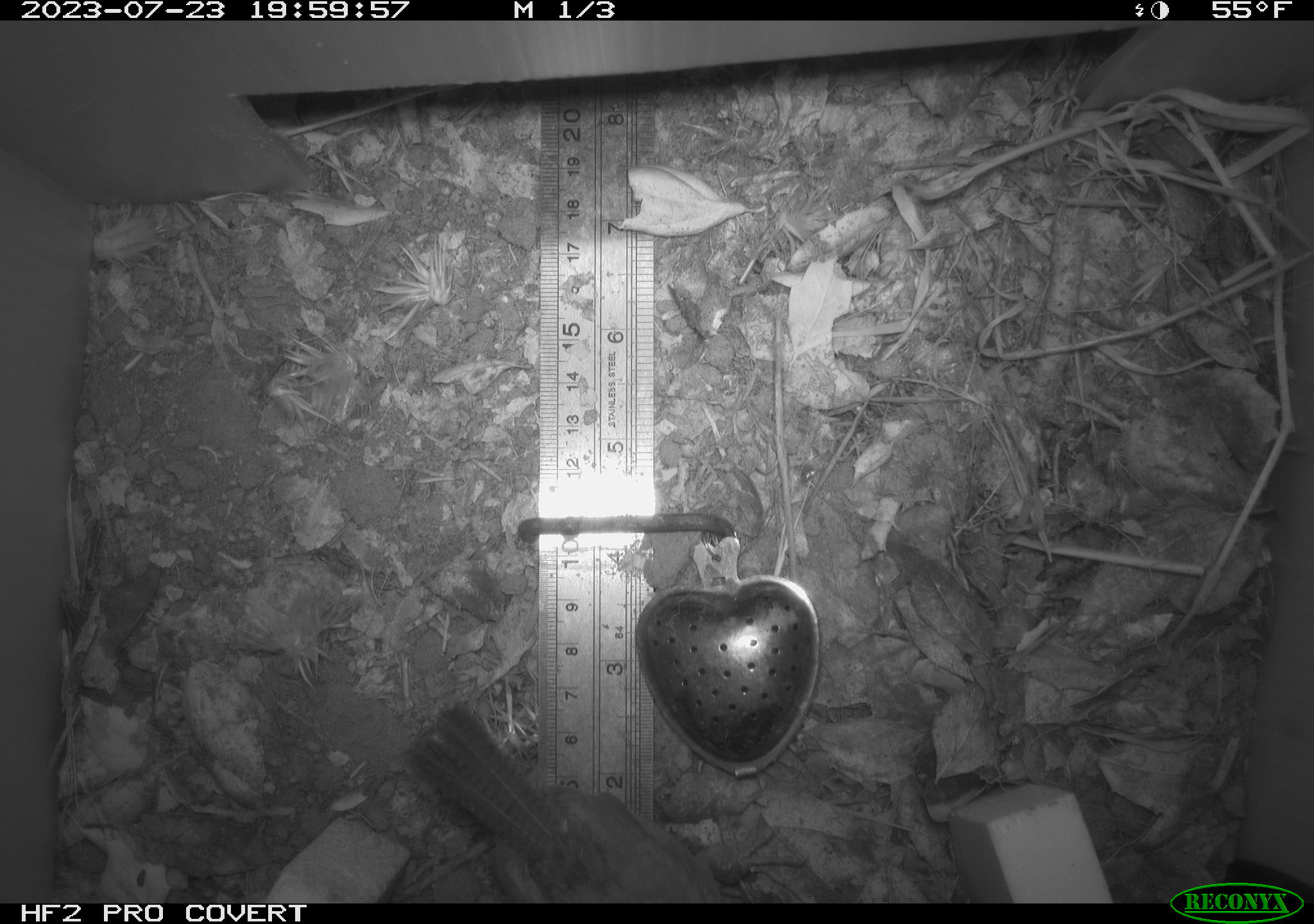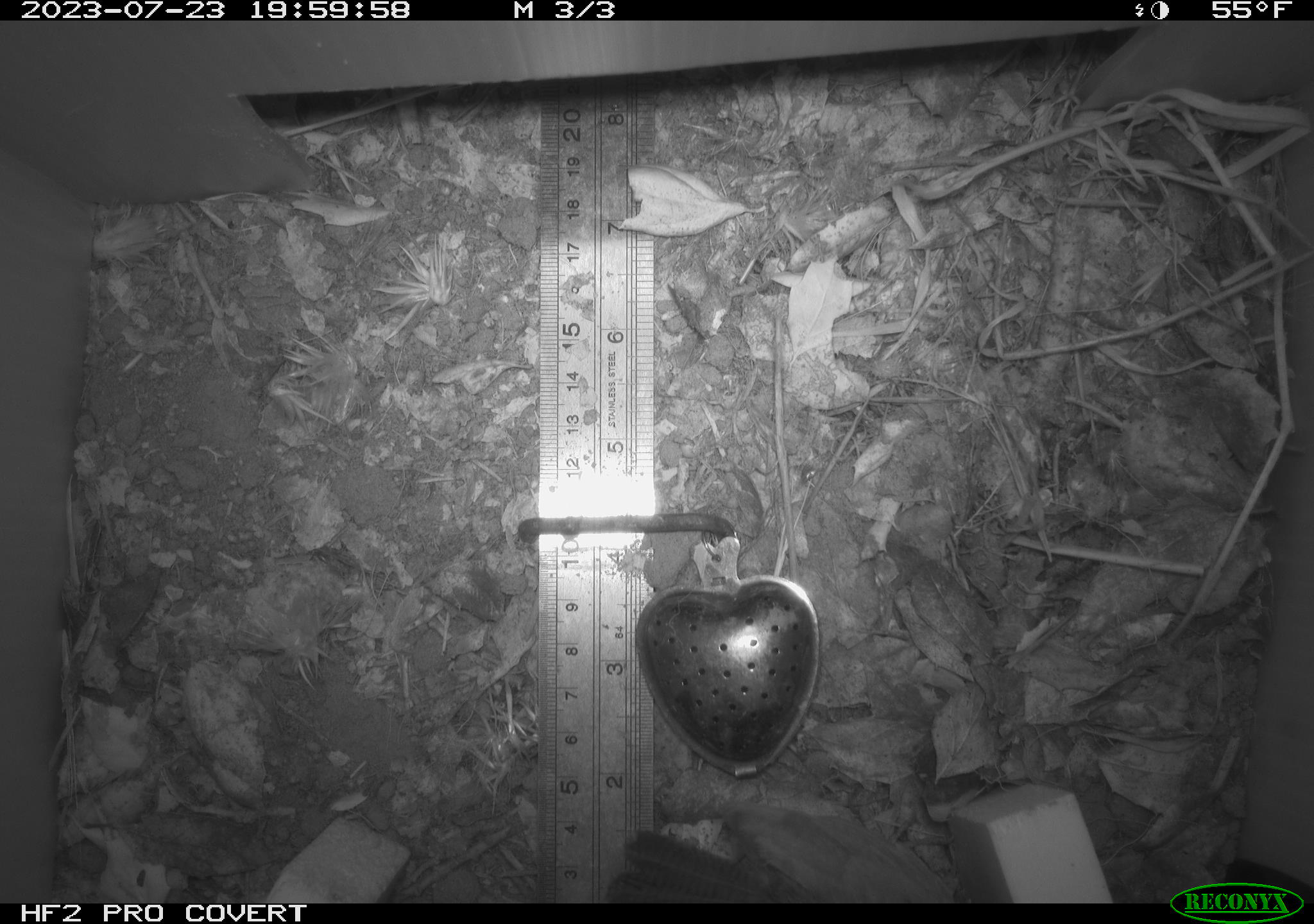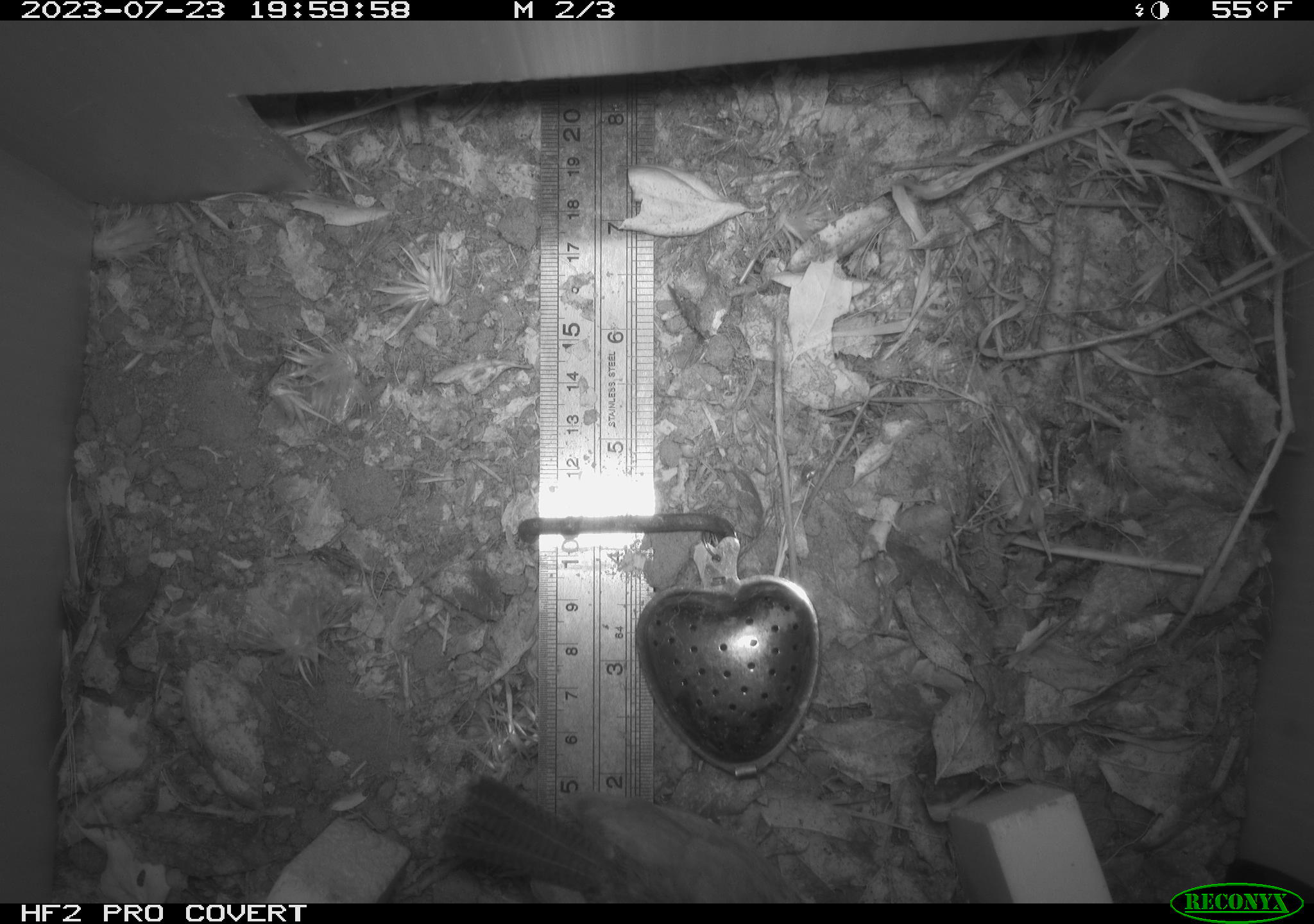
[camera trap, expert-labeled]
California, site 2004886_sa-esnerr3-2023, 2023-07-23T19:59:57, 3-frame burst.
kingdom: Animalia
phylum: Chordata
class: Aves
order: Passeriformes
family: Troglodytidae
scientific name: Troglodytidae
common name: wren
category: troglodytidae family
Troglodytidae family (wren) (Troglodytidae).